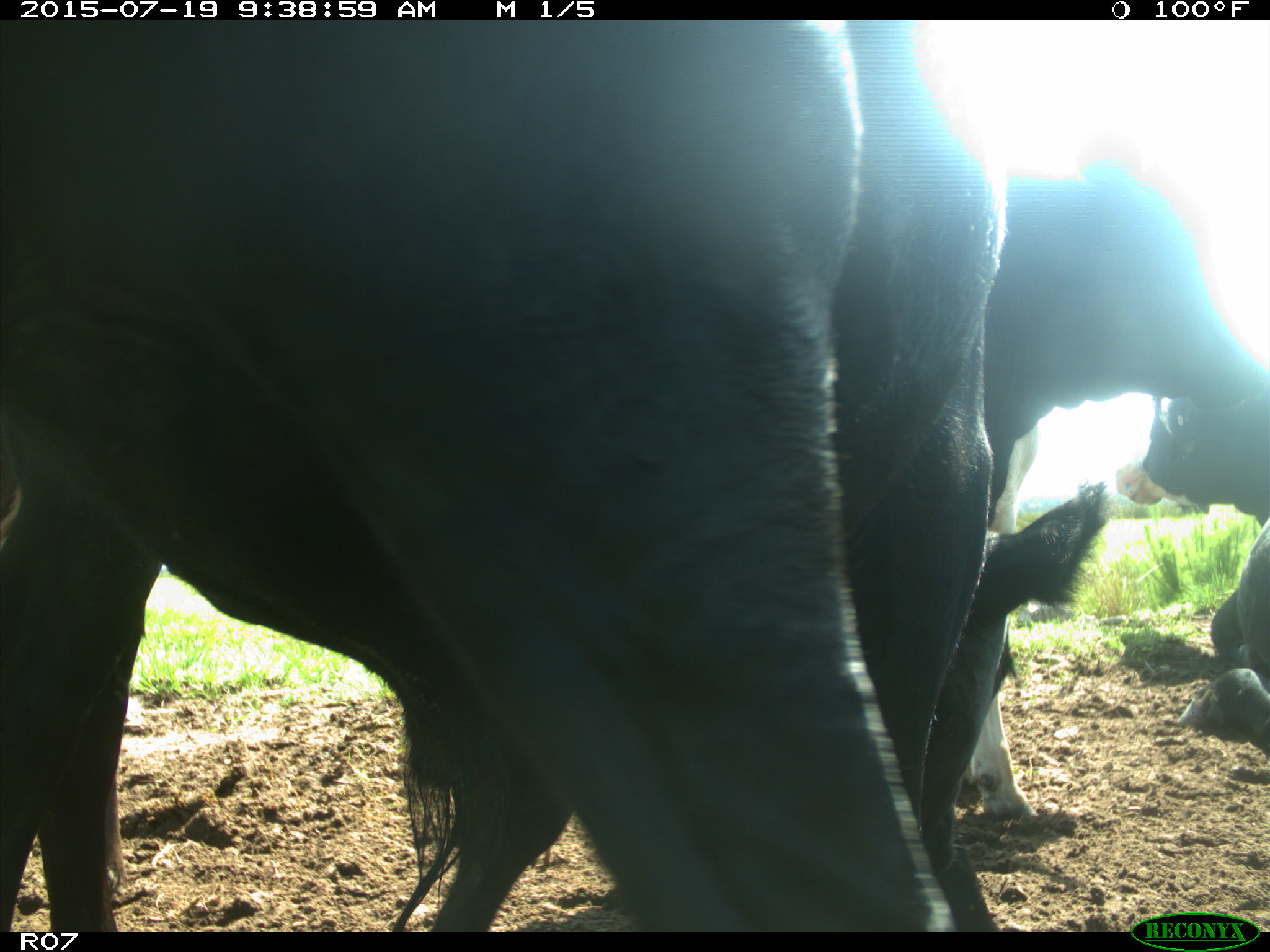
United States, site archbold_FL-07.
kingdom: Animalia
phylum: Chordata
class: Mammalia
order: Artiodactyla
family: Bovidae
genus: Bos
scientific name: Bos taurus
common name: domestic cow